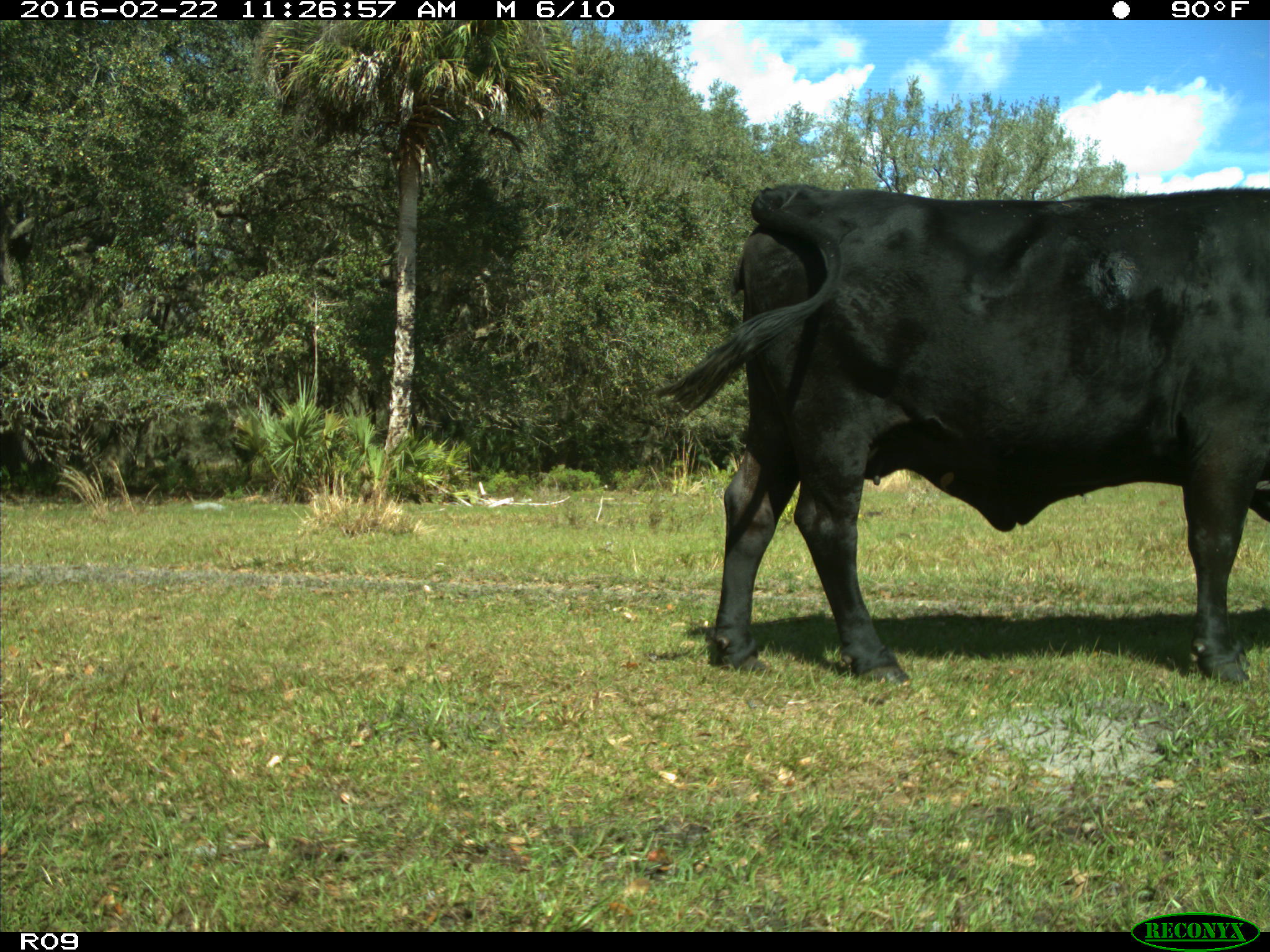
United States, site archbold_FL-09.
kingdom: Animalia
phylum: Chordata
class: Mammalia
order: Artiodactyla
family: Bovidae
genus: Bos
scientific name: Bos taurus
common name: domestic cow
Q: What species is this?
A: Bos taurus (domestic cow).